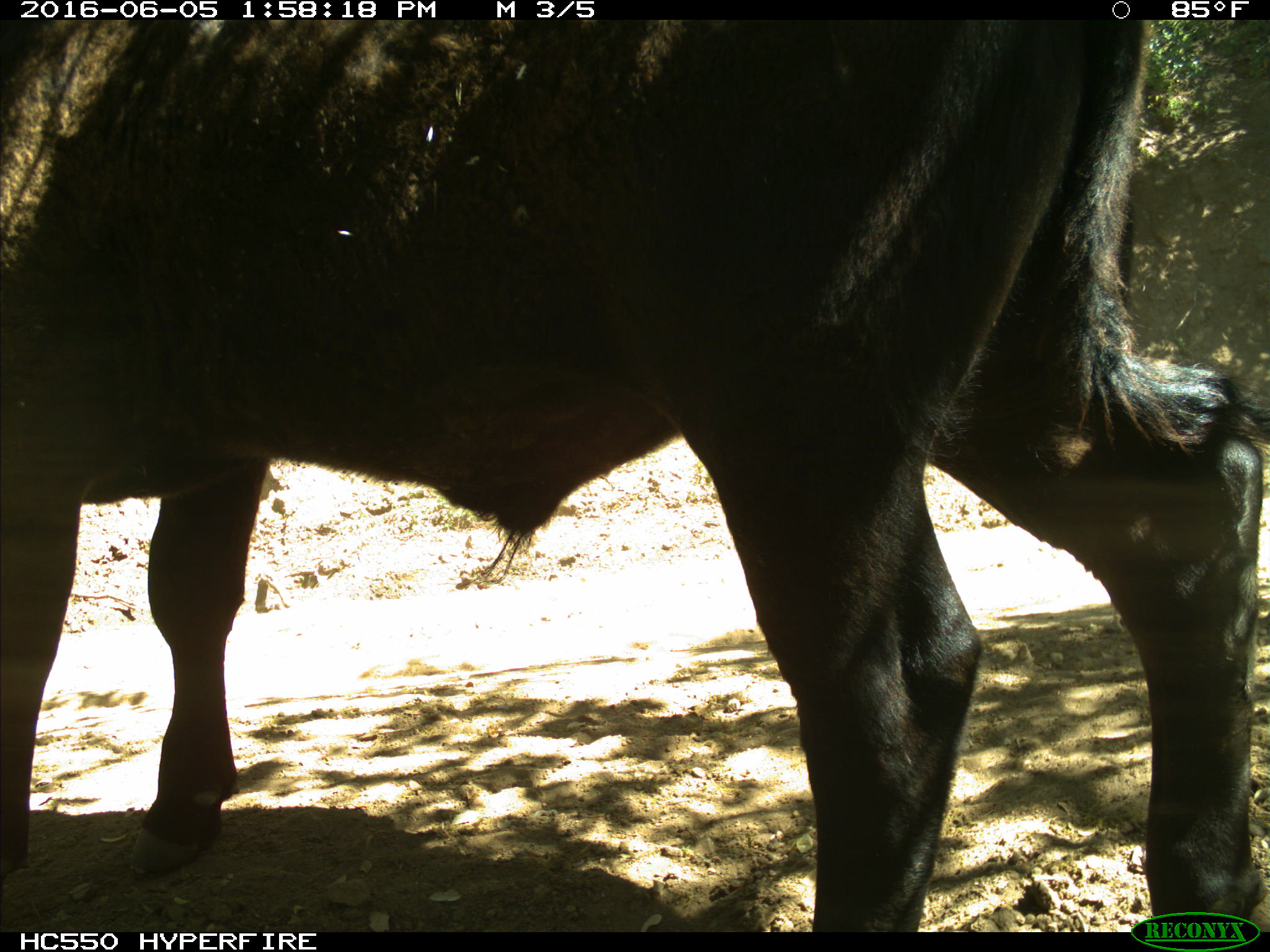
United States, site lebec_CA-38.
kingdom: Animalia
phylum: Chordata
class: Mammalia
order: Artiodactyla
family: Bovidae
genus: Bos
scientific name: Bos taurus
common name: domestic cow